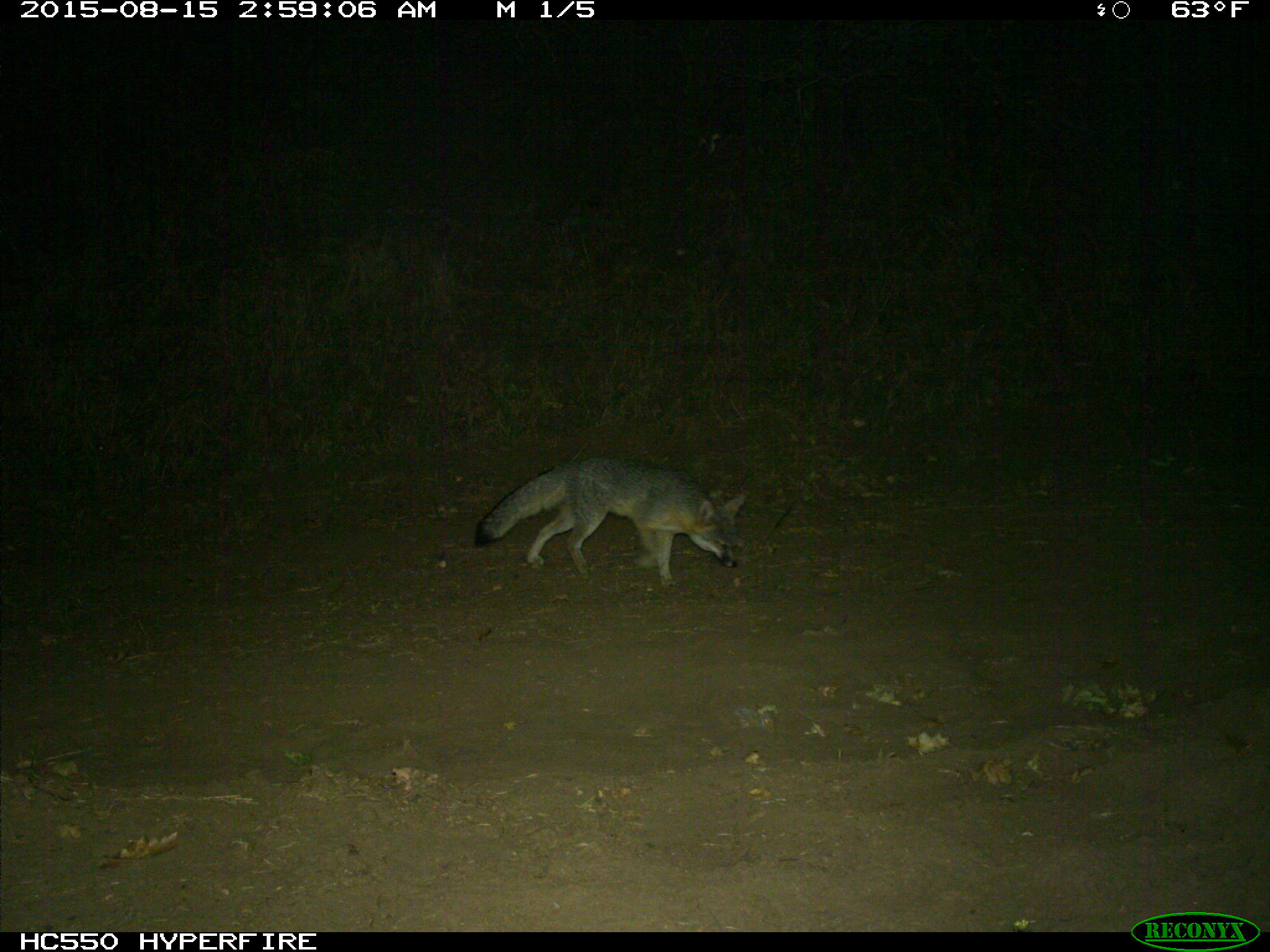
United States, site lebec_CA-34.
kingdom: Animalia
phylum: Chordata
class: Mammalia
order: Carnivora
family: Canidae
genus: Urocyon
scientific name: Urocyon cinereoargenteus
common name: gray fox